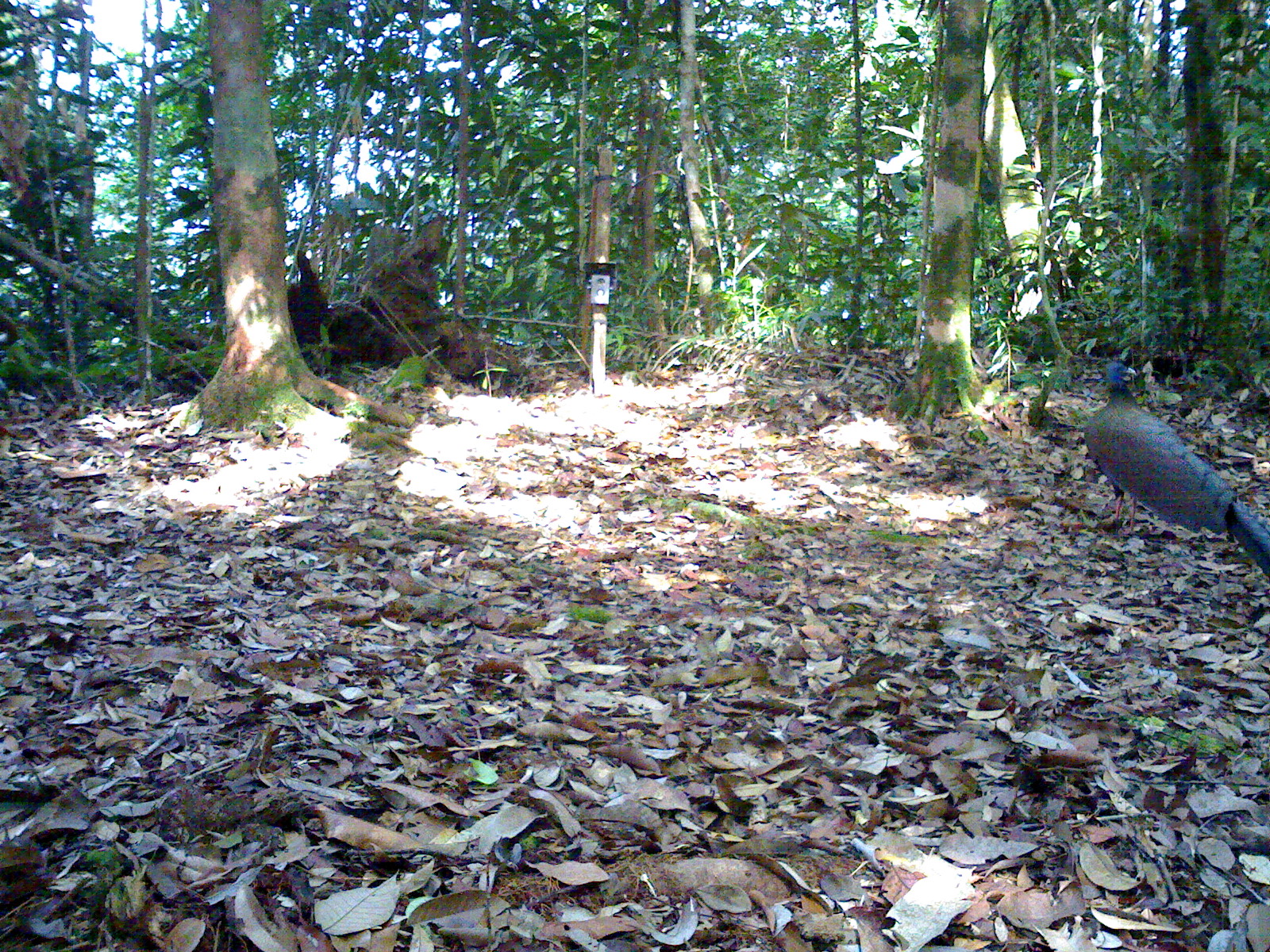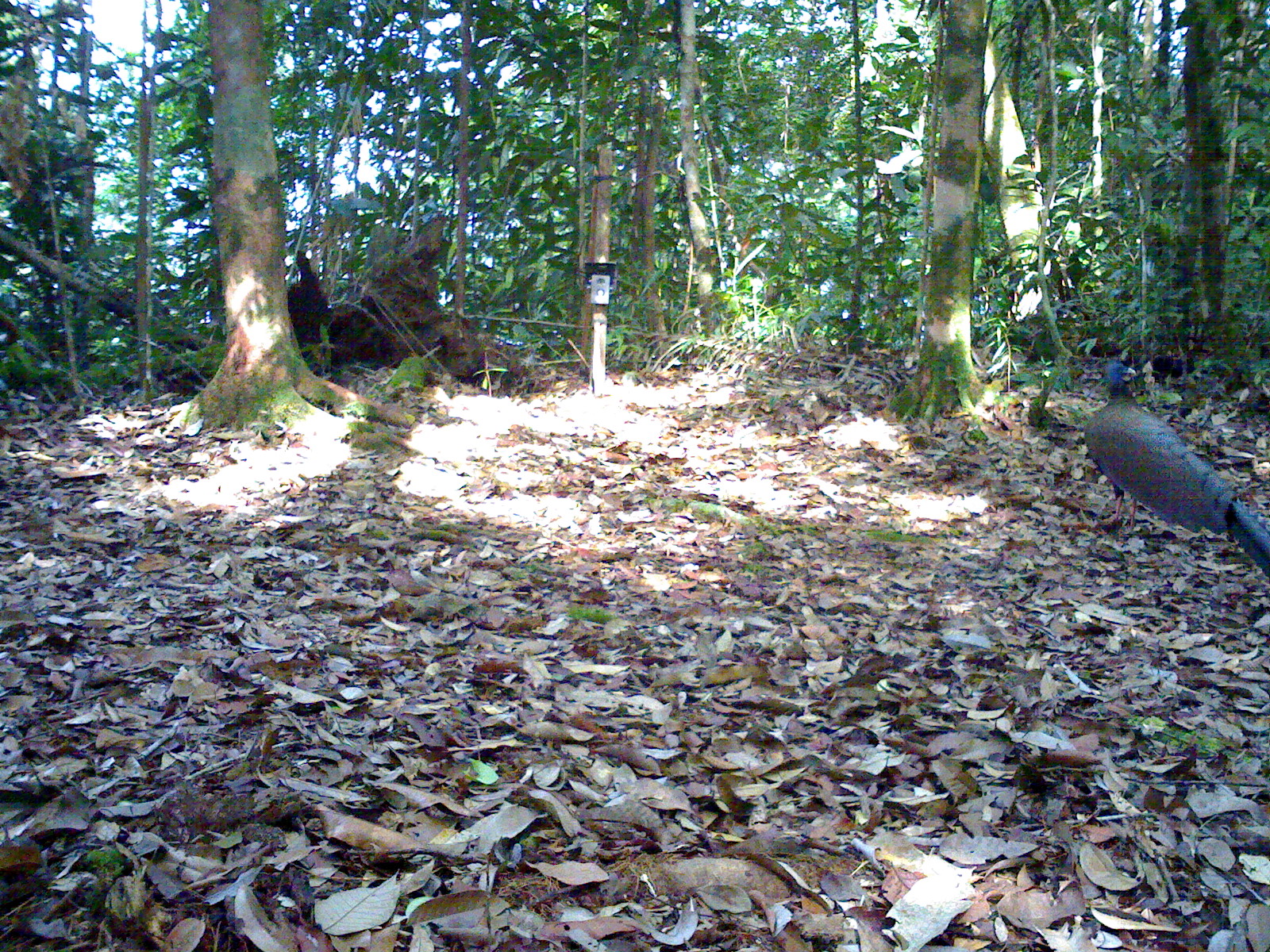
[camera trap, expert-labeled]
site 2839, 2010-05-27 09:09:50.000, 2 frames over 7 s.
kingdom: Animalia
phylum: Chordata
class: Aves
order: Galliformes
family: Phasianidae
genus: Argusianus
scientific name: Argusianus argus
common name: great argus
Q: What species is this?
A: Argusianus argus (great argus).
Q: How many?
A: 1.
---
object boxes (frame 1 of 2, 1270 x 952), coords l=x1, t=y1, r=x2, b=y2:
argusianus argus: l=1084, t=364, r=1264, b=580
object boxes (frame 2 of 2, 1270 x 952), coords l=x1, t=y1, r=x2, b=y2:
argusianus argus: l=1082, t=359, r=1270, b=586; l=286, t=249, r=329, b=341